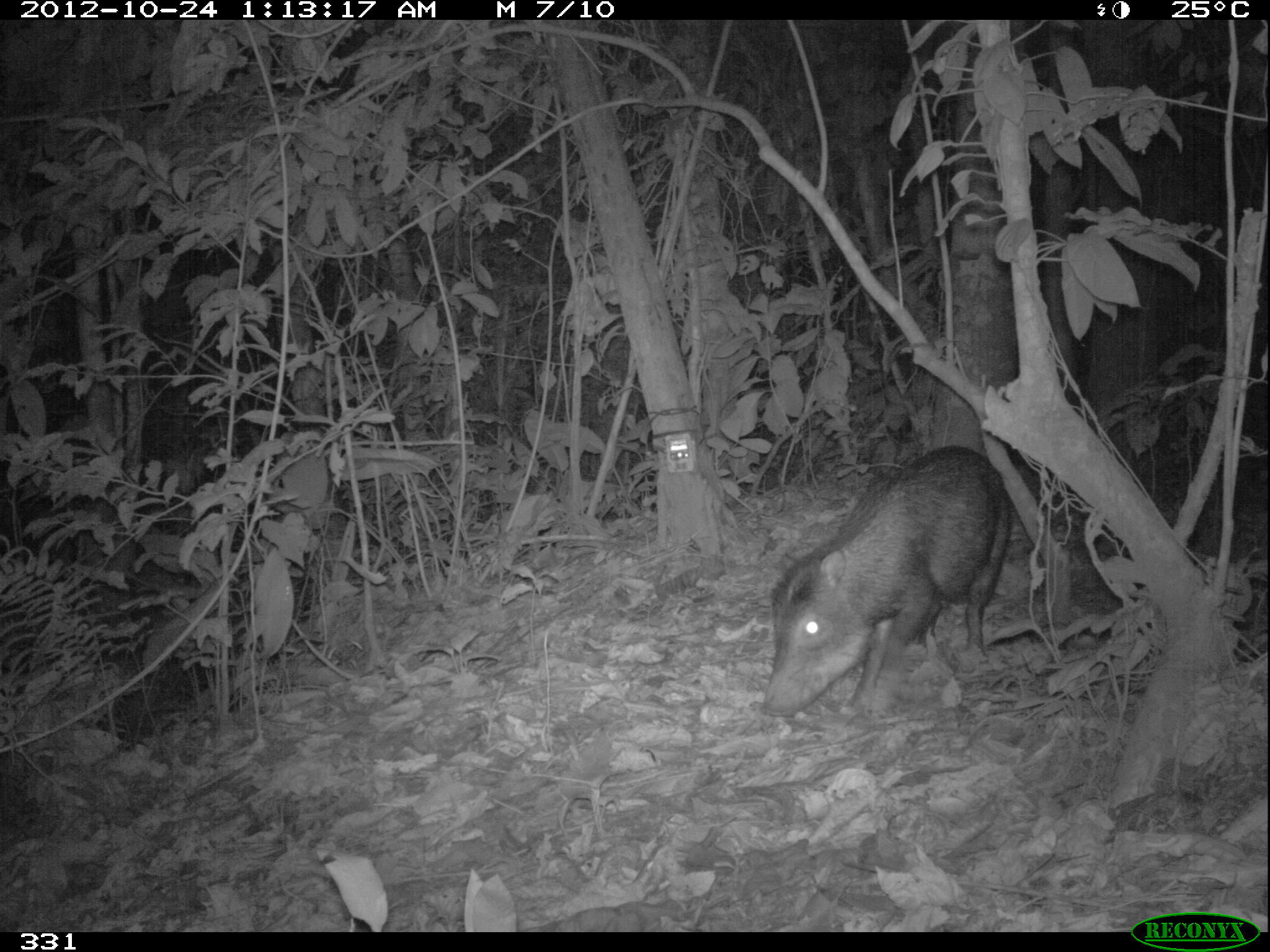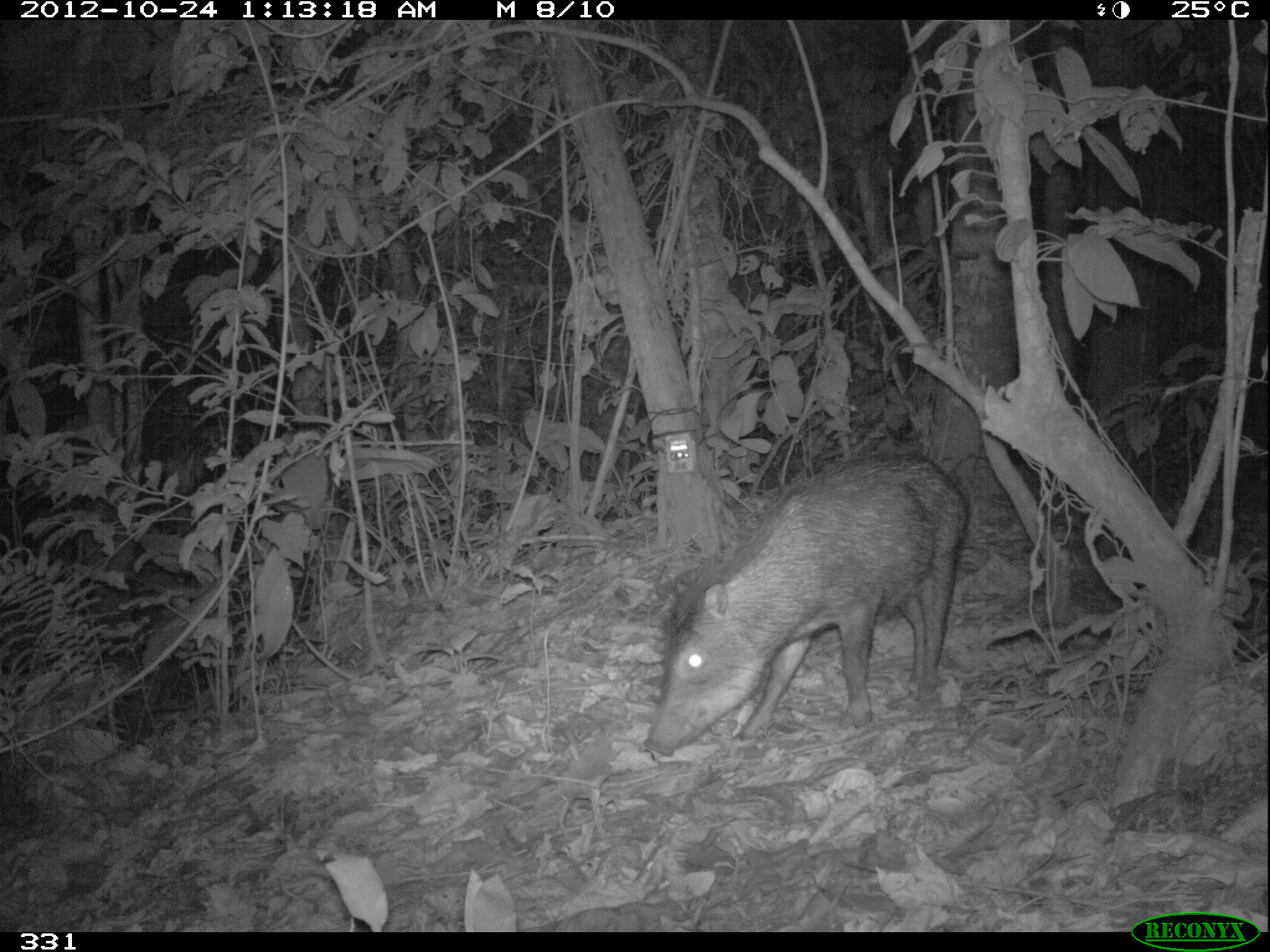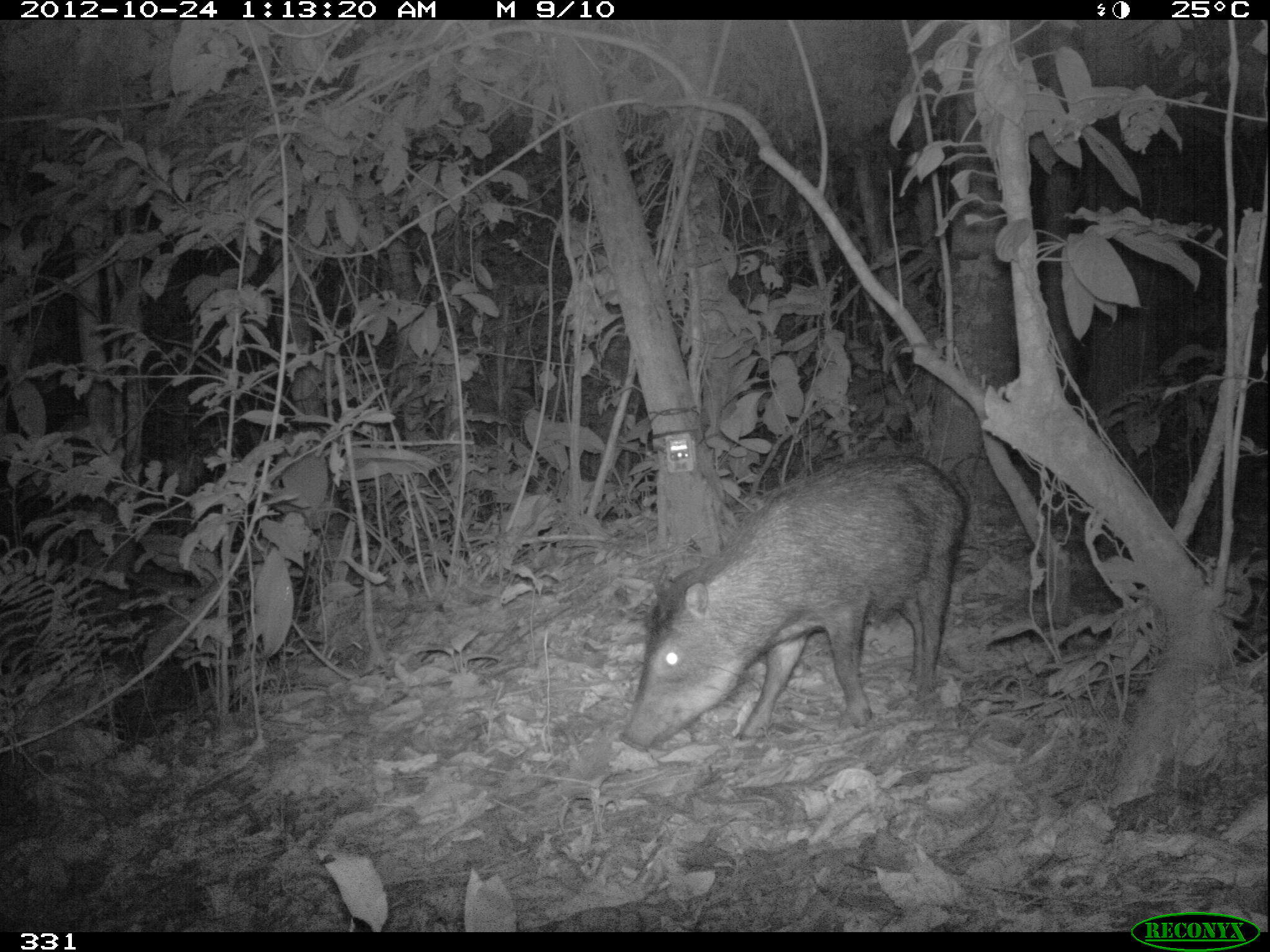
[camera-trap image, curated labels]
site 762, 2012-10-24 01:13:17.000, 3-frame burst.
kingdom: Animalia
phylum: Chordata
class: Mammalia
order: Artiodactyla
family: Tayassuidae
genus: Tayassu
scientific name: Tayassu pecari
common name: white-lipped peccary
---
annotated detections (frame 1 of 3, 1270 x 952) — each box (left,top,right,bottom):
tayassu pecari: (763,445,1011,724)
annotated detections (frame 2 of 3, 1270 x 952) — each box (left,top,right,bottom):
tayassu pecari: (643,452,969,756)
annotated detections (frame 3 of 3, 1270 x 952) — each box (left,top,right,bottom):
tayassu pecari: (617,446,968,751)